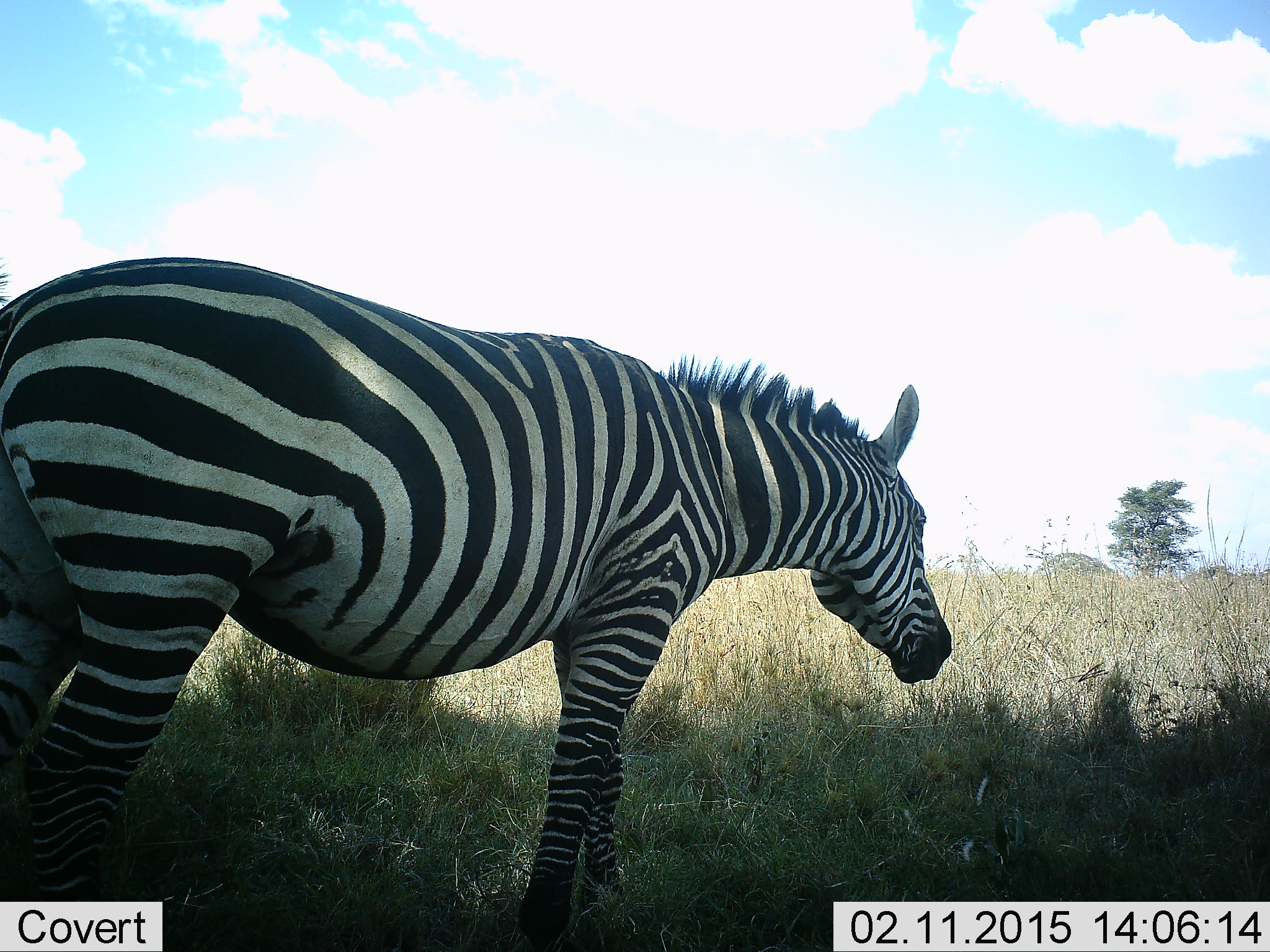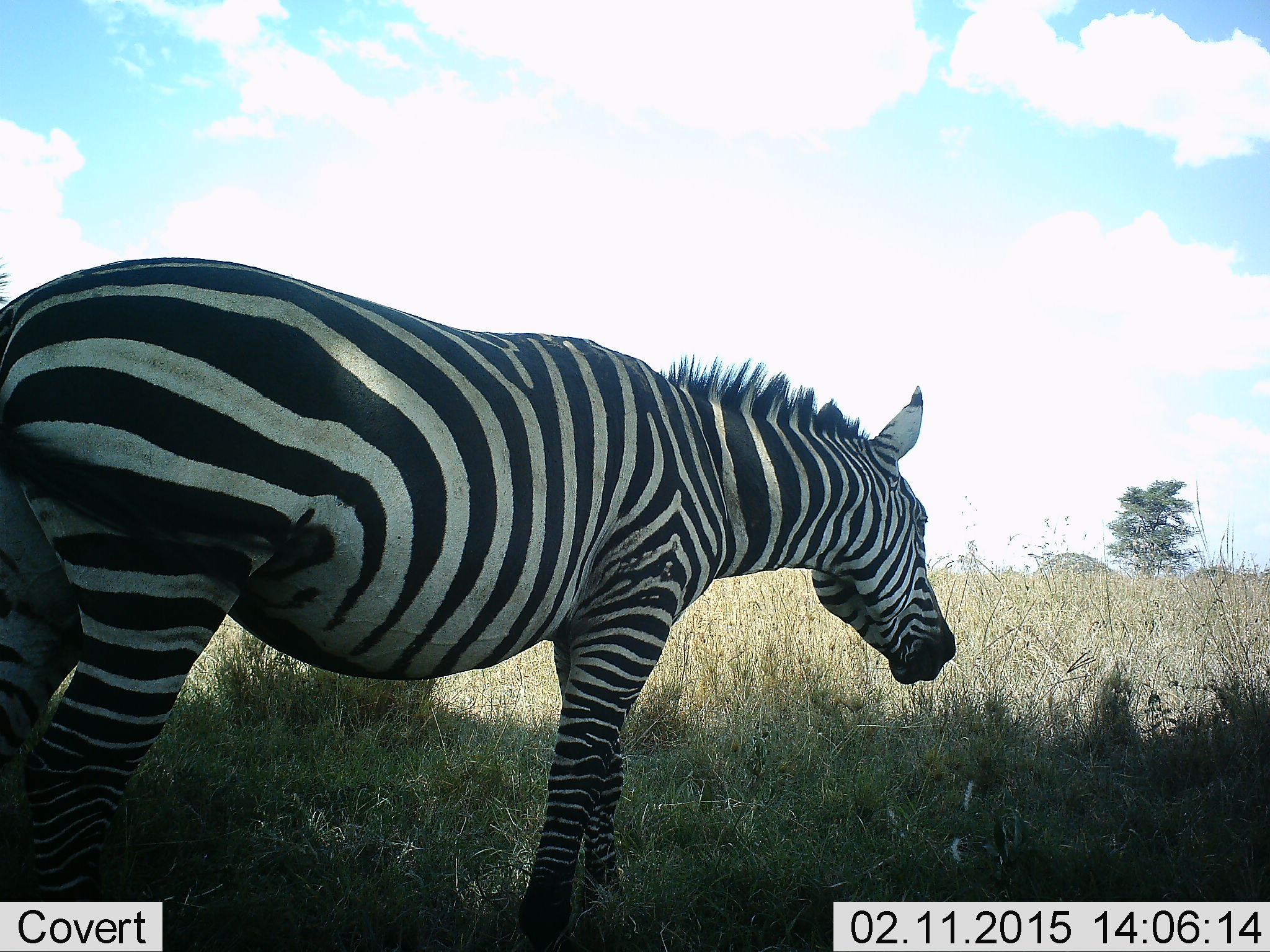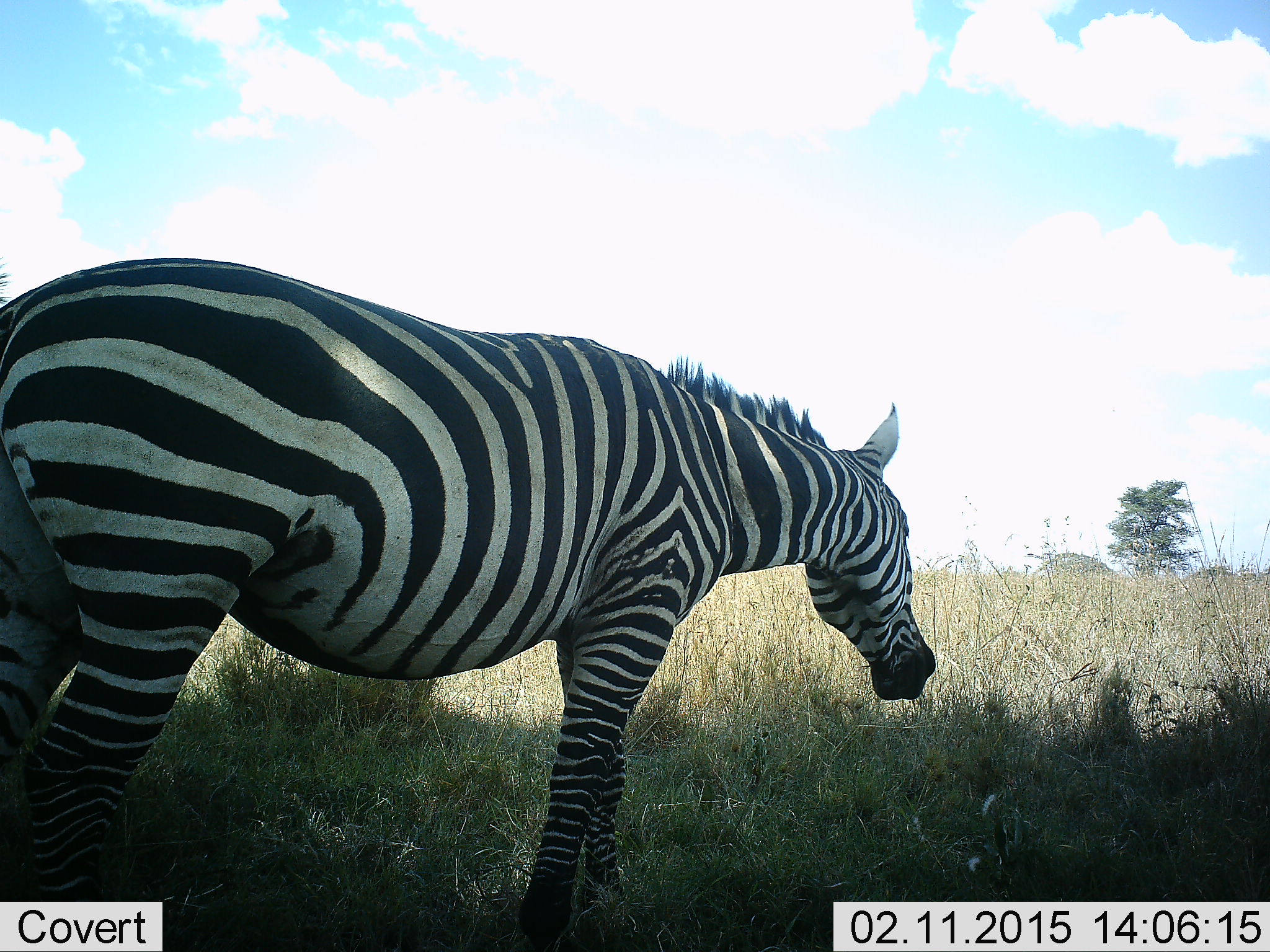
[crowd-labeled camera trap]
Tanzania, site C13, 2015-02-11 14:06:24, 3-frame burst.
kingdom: Animalia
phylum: Chordata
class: Mammalia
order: Perissodactyla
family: Equidae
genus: Equus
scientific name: Equus quagga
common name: plains zebra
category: zebra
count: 1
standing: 80%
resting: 0%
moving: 10%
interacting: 0%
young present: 0%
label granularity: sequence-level